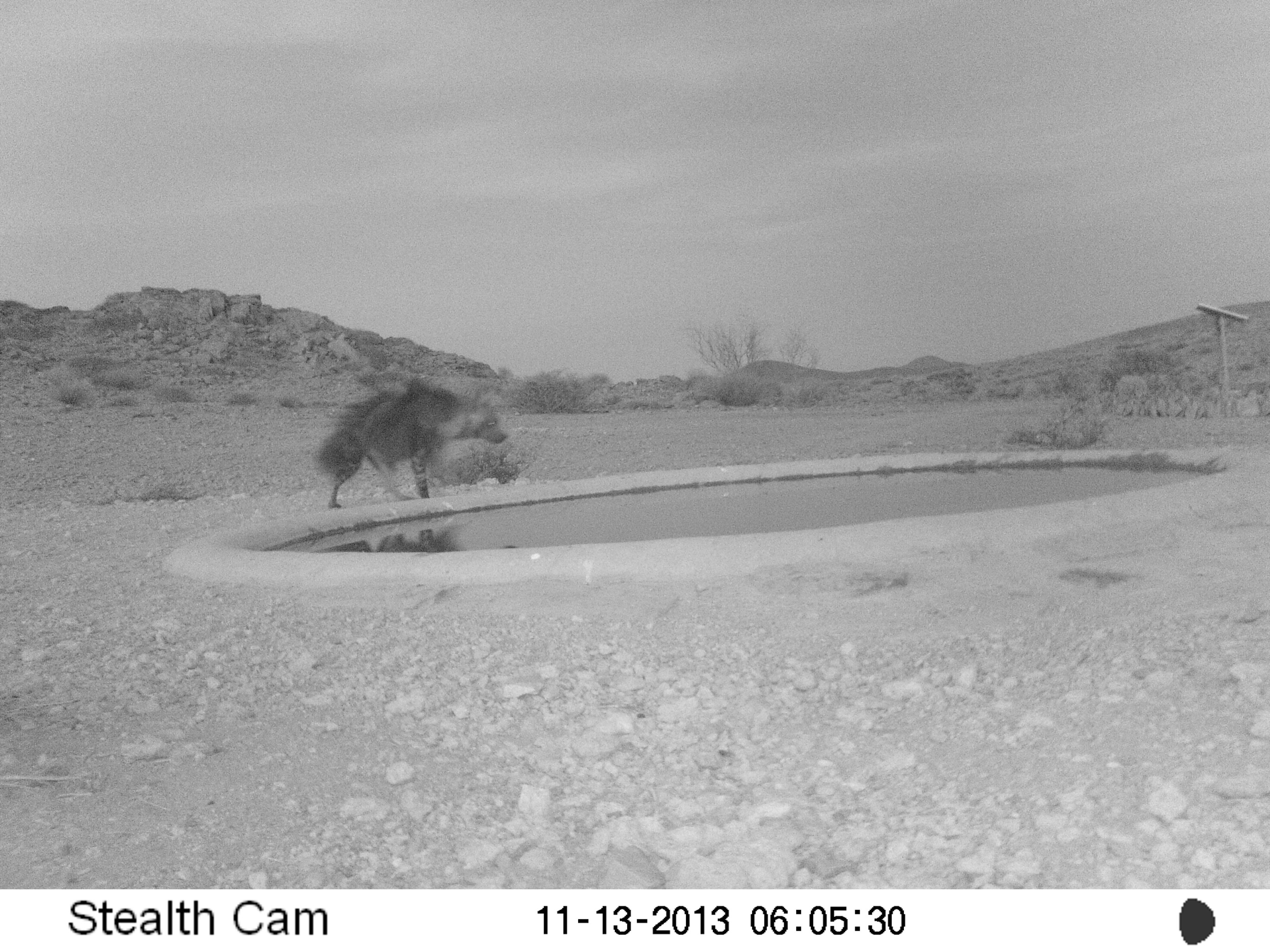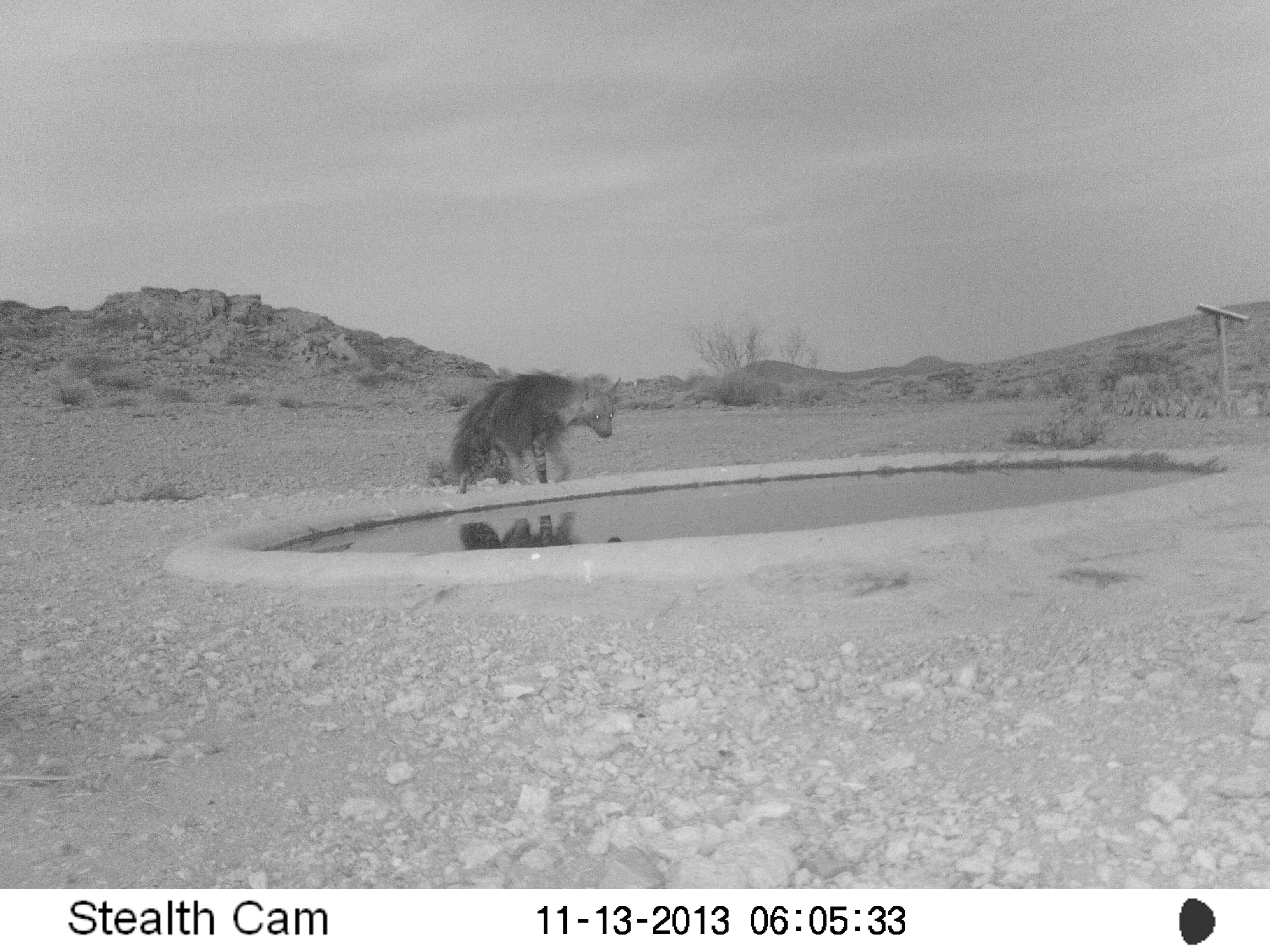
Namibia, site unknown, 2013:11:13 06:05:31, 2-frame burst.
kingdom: Animalia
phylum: Chordata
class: Mammalia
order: Carnivora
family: Hyaenidae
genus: Parahyaena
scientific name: Parahyaena brunnea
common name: brown hyena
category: hyaena brunnea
Hyaena brunnea (brown hyena) (Parahyaena brunnea).